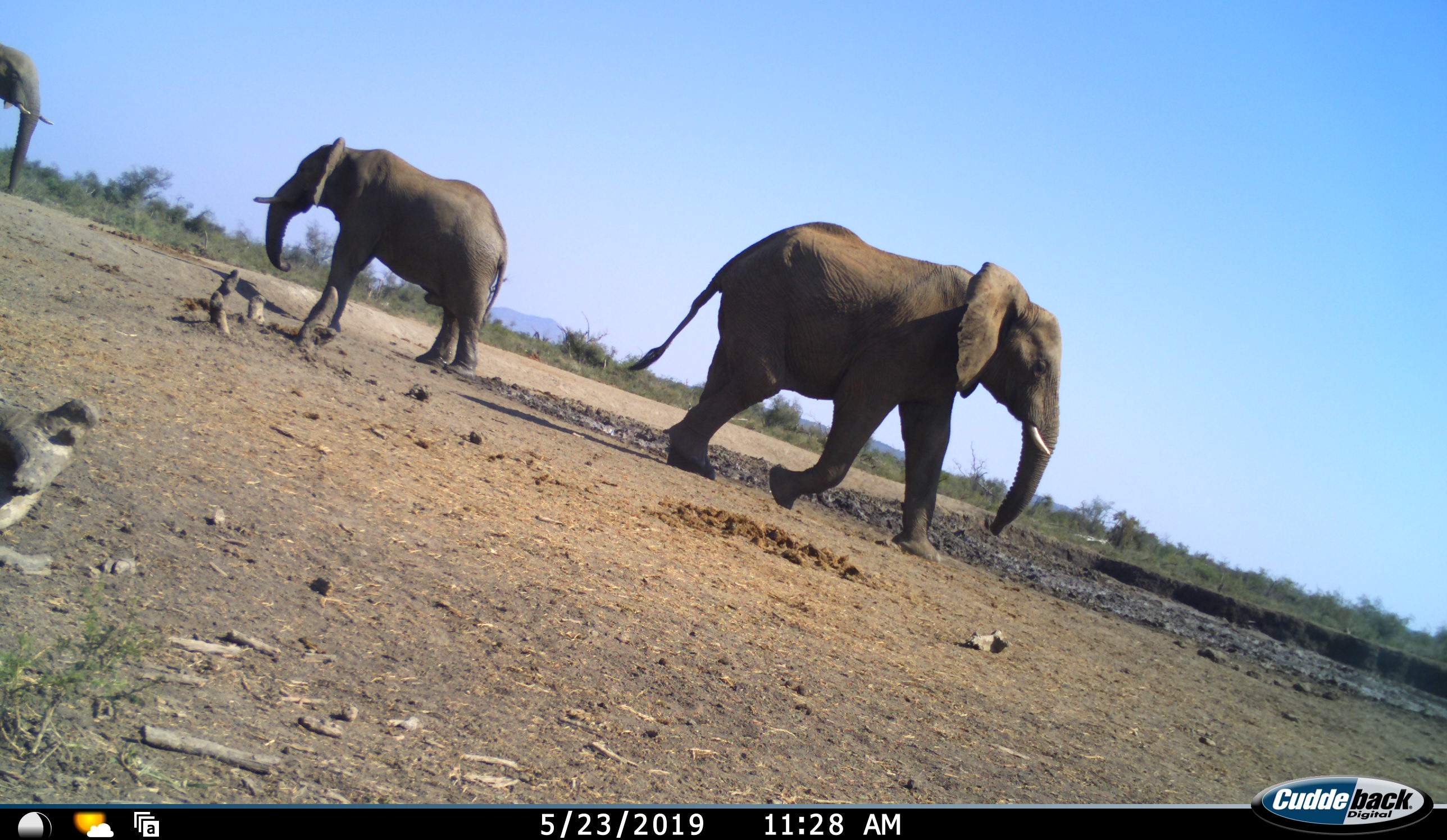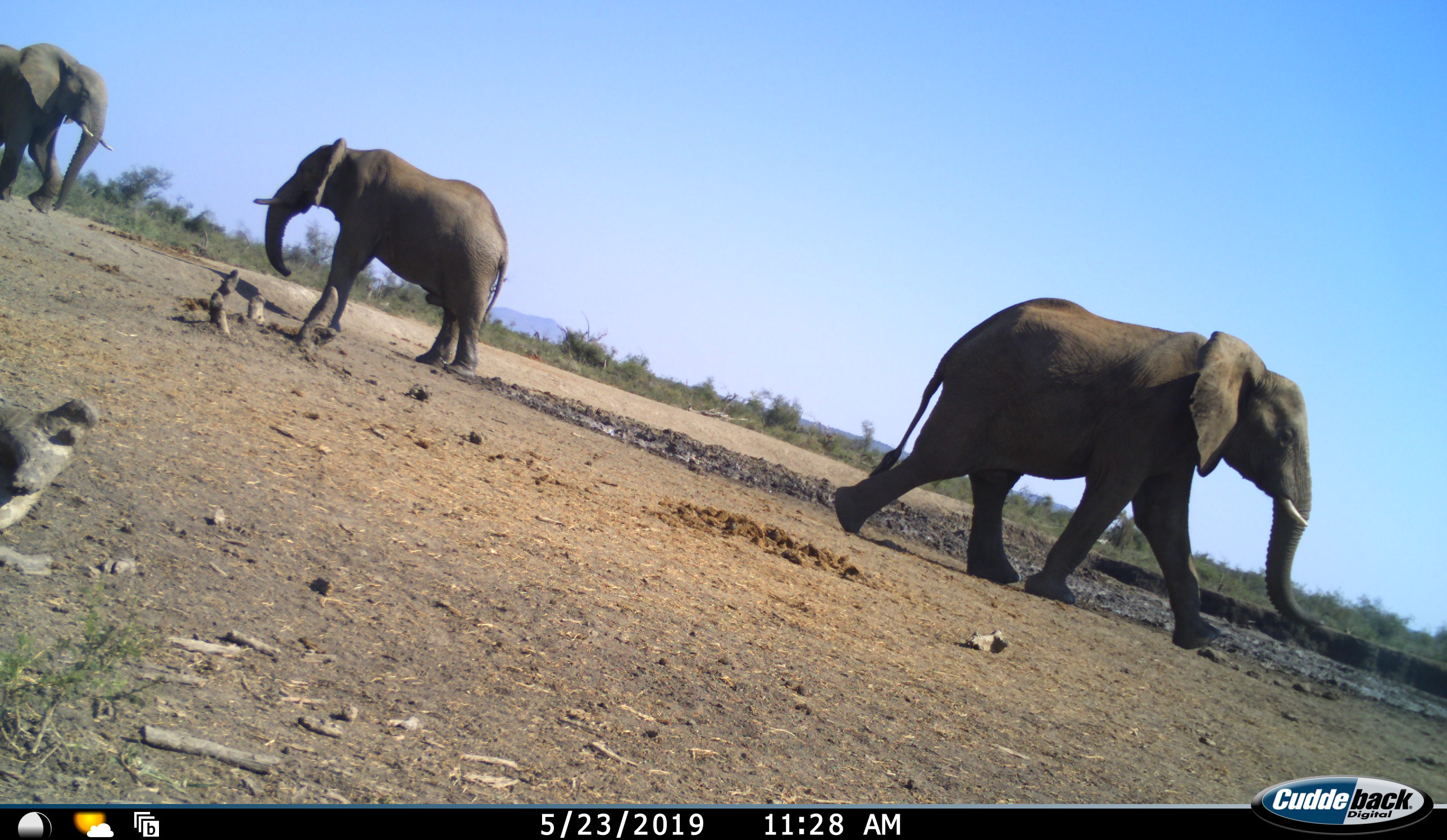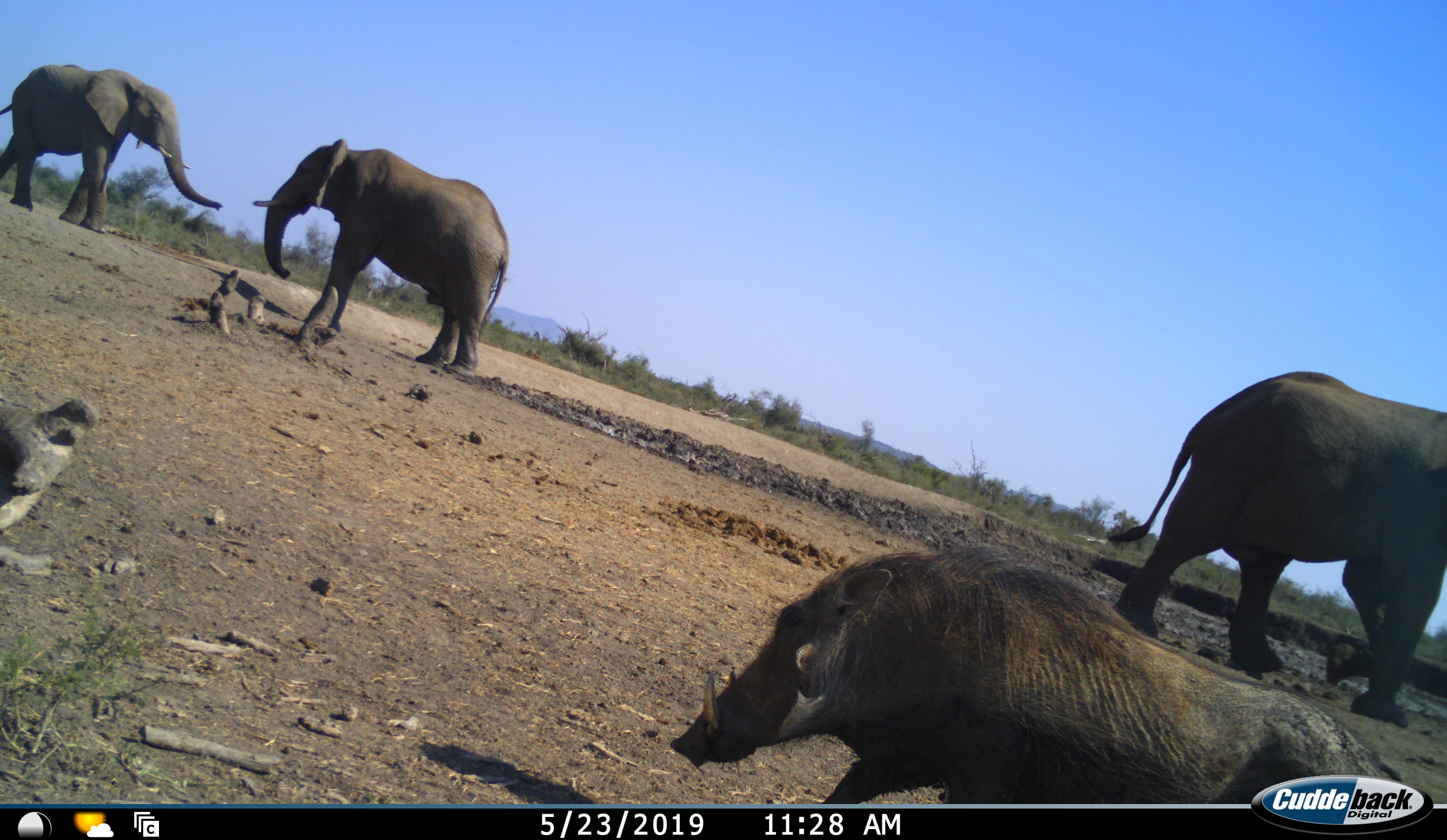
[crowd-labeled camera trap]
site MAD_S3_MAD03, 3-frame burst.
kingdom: Animalia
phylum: Chordata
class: Mammalia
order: Proboscidea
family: Elephantidae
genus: Loxodonta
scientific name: Loxodonta africana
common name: african bush elephant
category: elephant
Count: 3.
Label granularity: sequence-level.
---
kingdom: Animalia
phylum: Chordata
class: Mammalia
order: Artiodactyla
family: Suidae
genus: Phacochoerus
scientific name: Phacochoerus africanus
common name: warthog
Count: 1.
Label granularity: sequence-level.